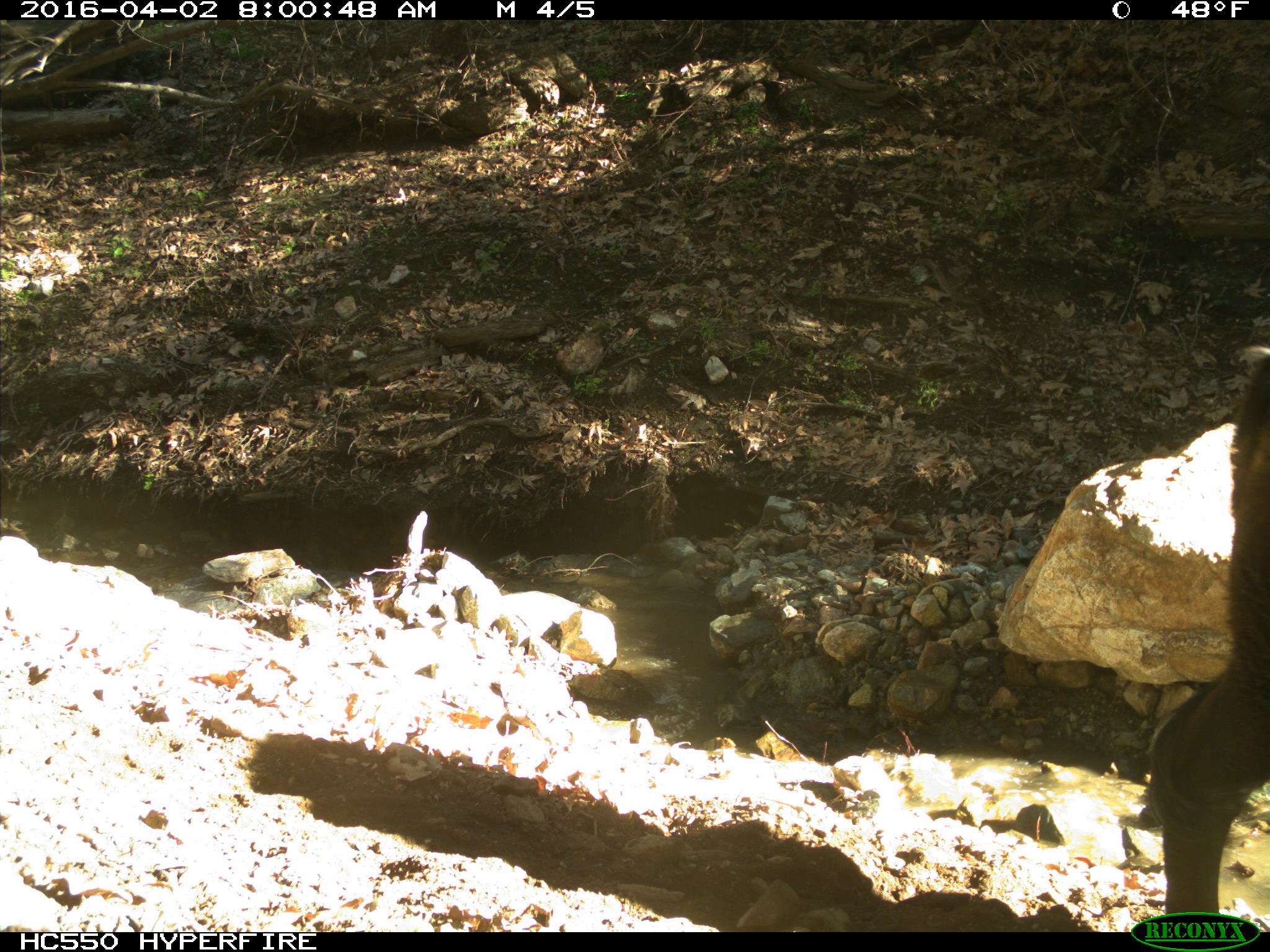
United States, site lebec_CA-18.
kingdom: Animalia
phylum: Chordata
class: Mammalia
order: Artiodactyla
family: Bovidae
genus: Bos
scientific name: Bos taurus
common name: domestic cow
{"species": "Bos taurus (domestic cow)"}